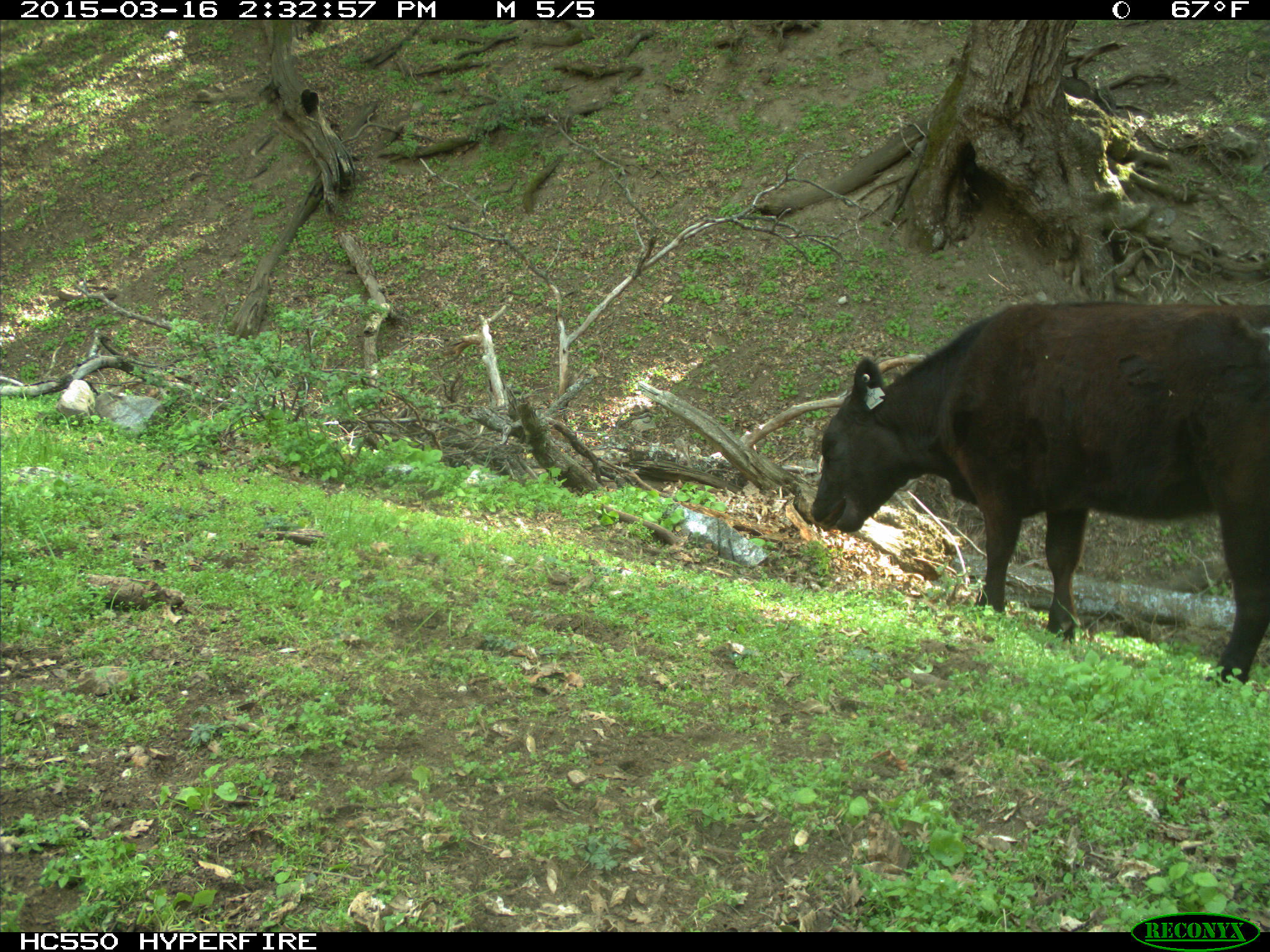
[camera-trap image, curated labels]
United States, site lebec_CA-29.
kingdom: Animalia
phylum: Chordata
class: Mammalia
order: Artiodactyla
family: Bovidae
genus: Bos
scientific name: Bos taurus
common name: domestic cow